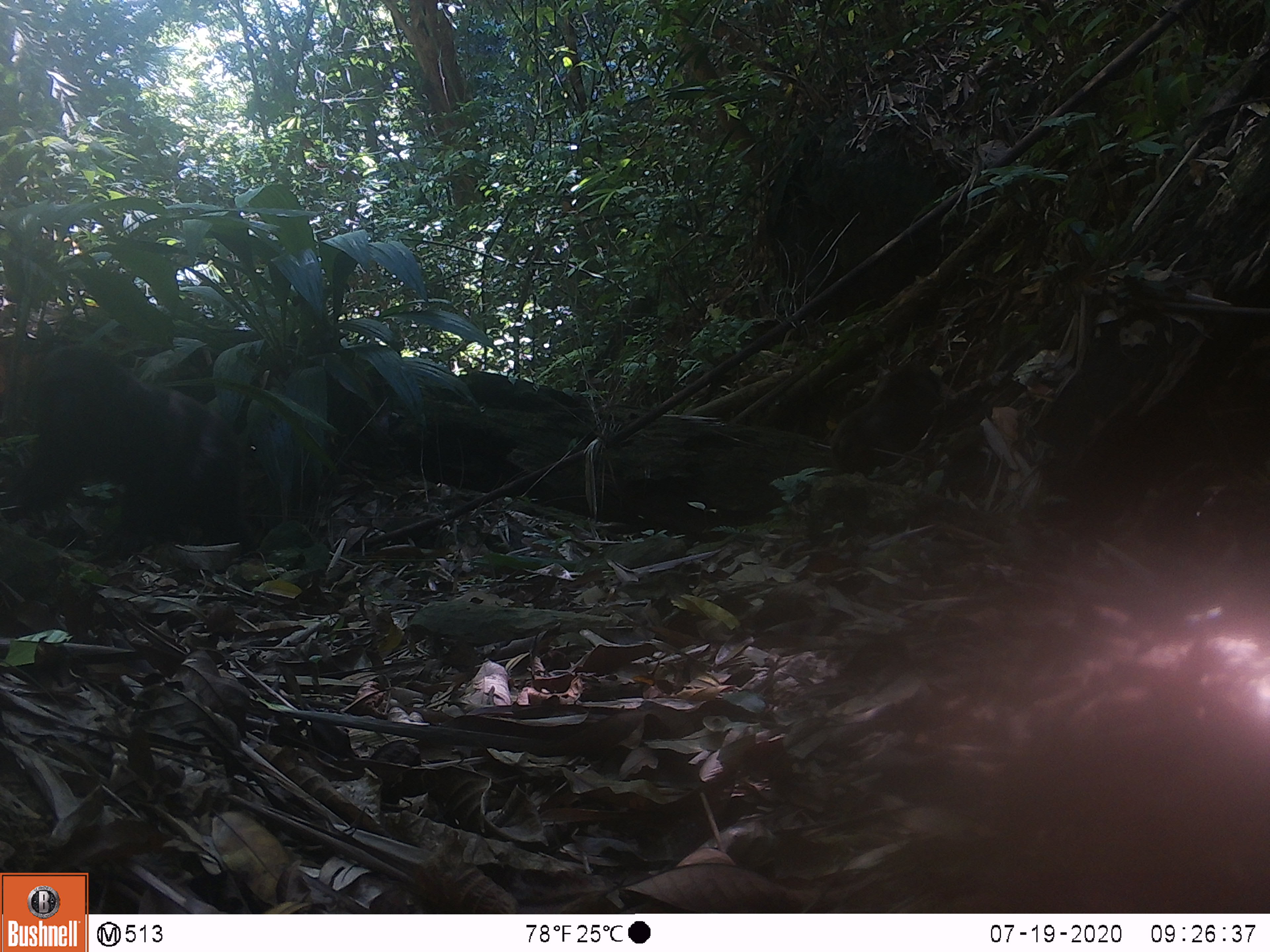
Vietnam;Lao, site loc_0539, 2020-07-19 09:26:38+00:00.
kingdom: Animalia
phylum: Chordata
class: Mammalia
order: Primates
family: Cercopithecidae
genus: Macaca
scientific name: Macaca arctoides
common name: stump-tailed macaque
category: stump tailed macaque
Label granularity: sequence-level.